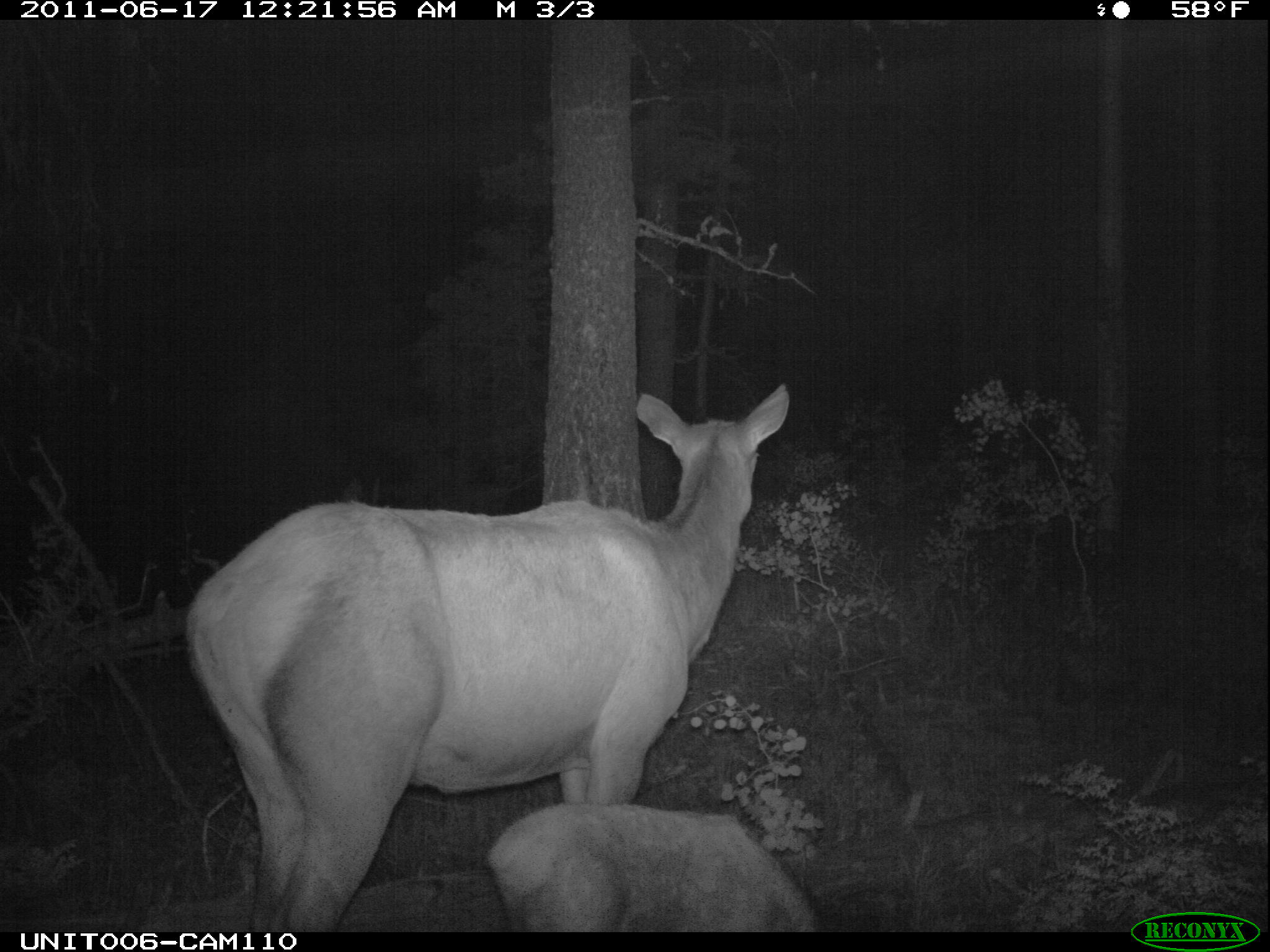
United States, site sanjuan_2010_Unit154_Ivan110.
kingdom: Animalia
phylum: Chordata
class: Mammalia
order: Artiodactyla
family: Cervidae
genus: Cervus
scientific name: Cervus elaphus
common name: red deer